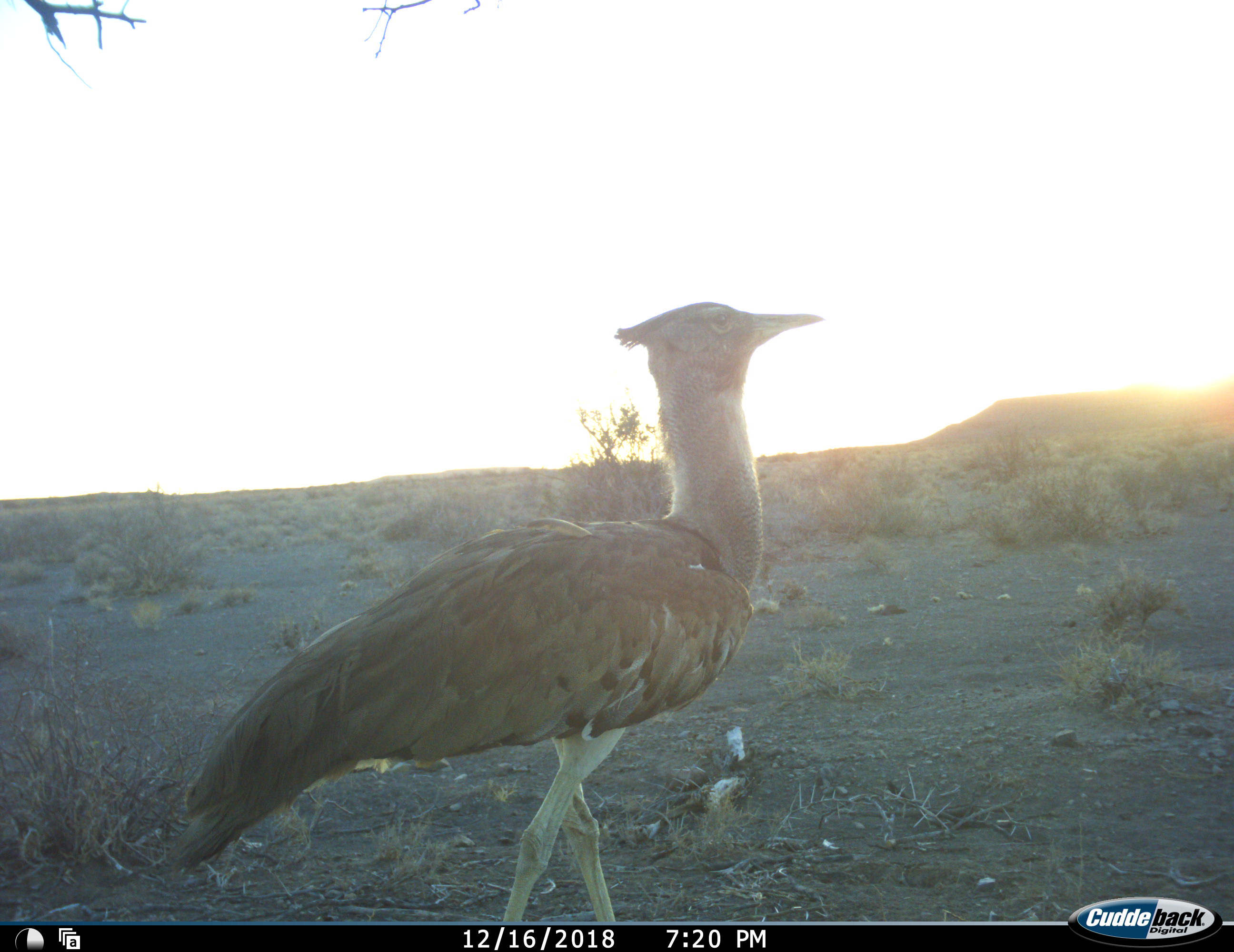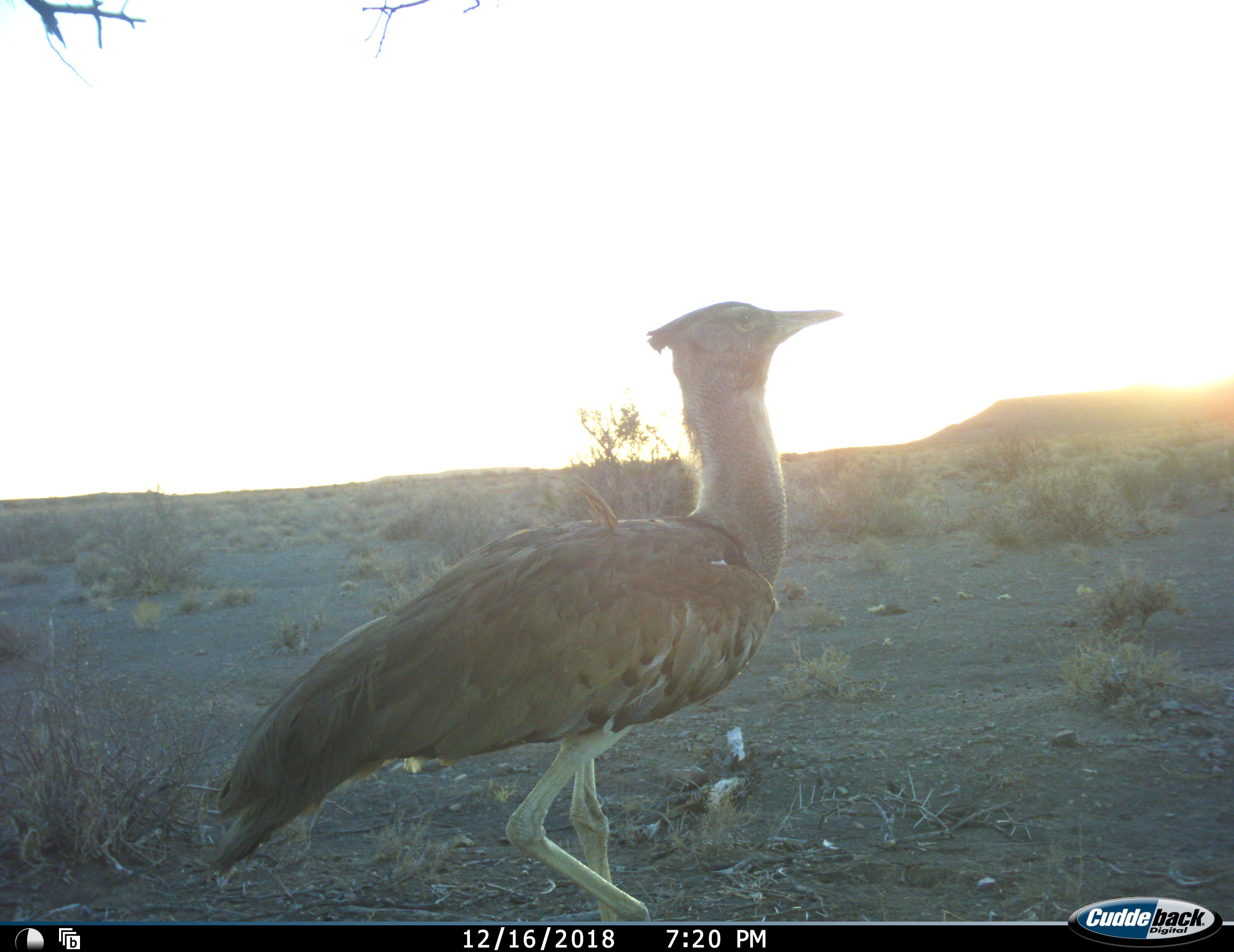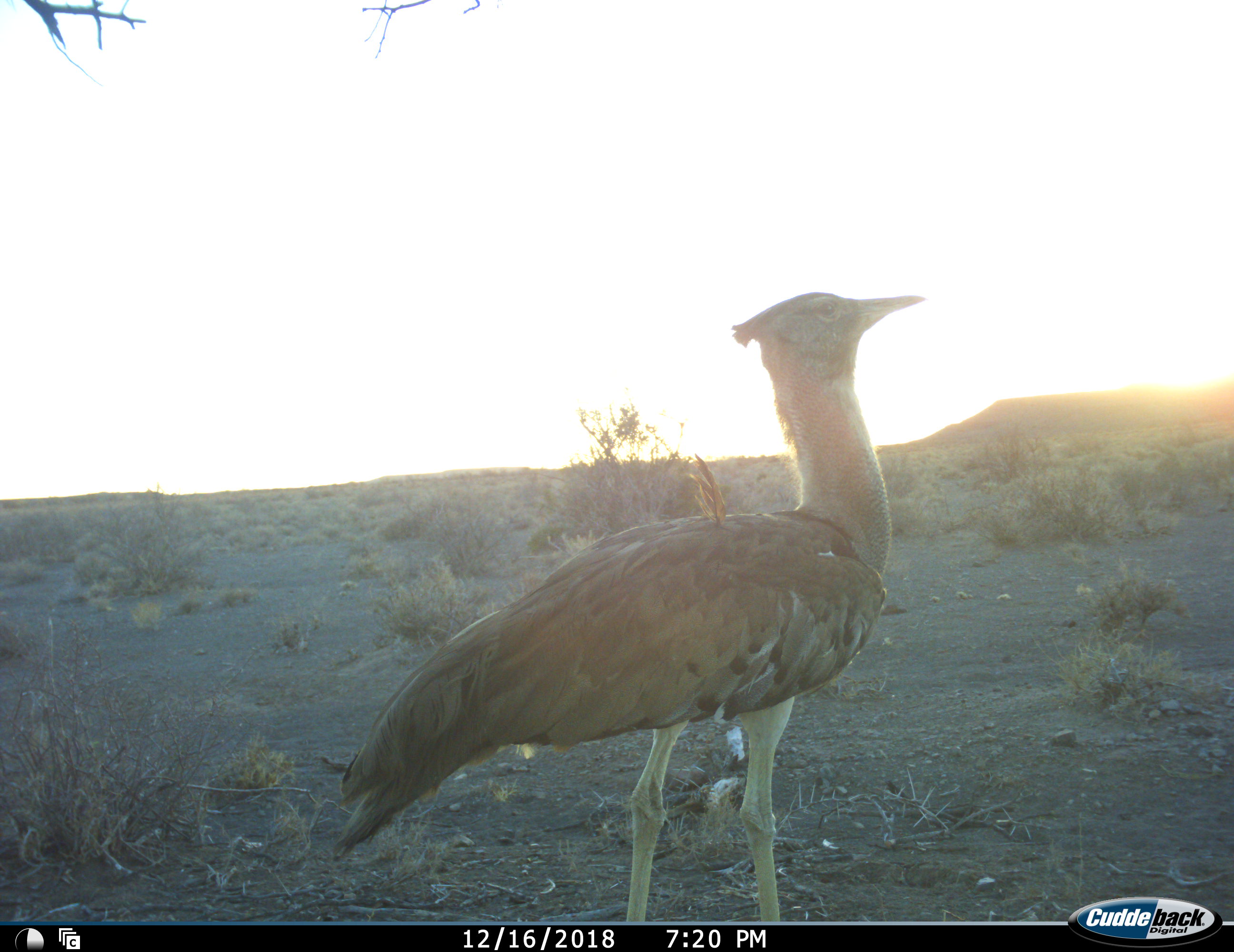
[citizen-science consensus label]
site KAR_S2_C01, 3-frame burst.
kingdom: Animalia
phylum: Chordata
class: Aves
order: Otidiformes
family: Otididae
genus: Ardeotis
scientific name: Ardeotis kori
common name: kori bustard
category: bustardkori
Bustardkori (kori bustard) (Ardeotis kori), count 1. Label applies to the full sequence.